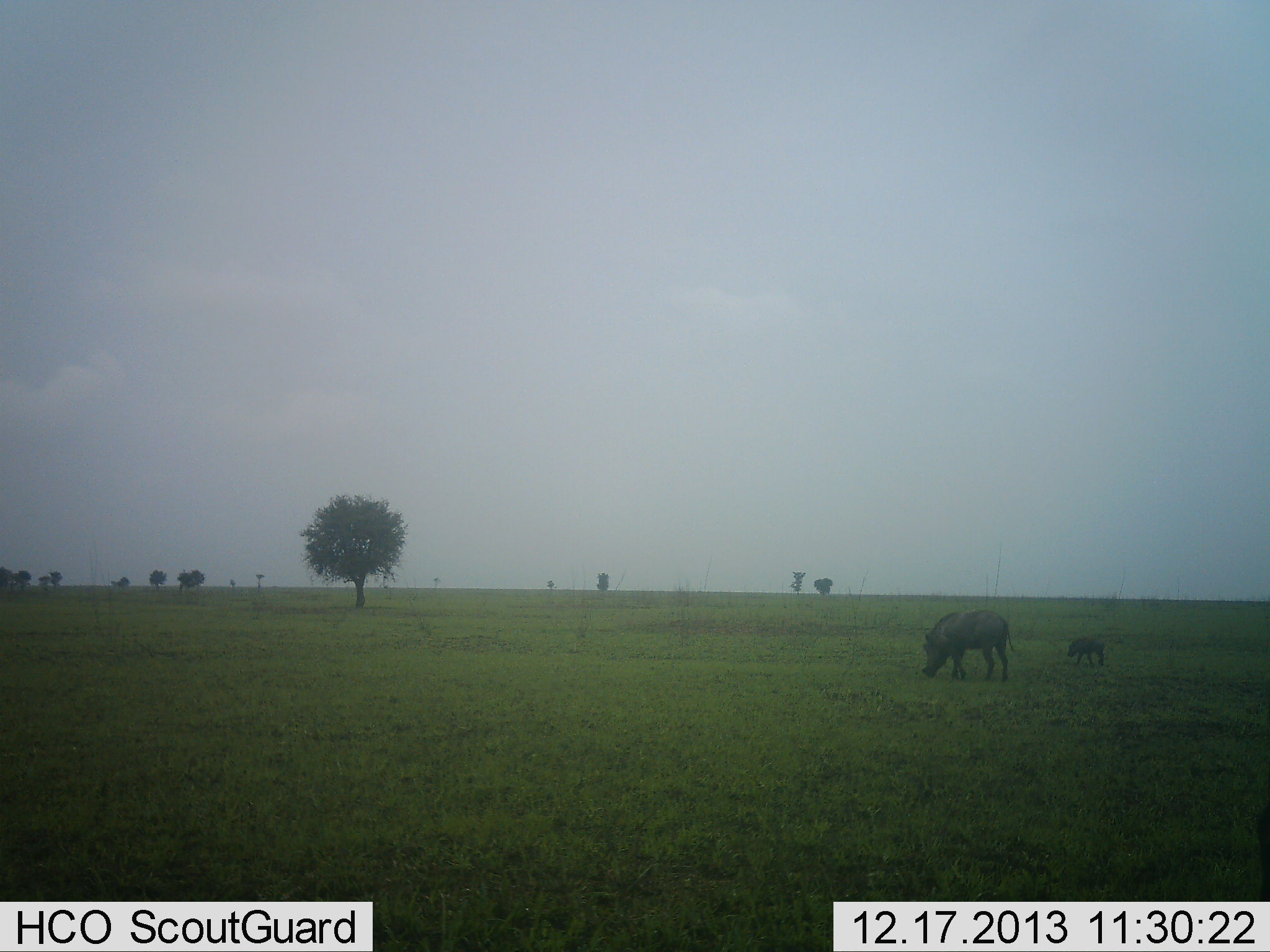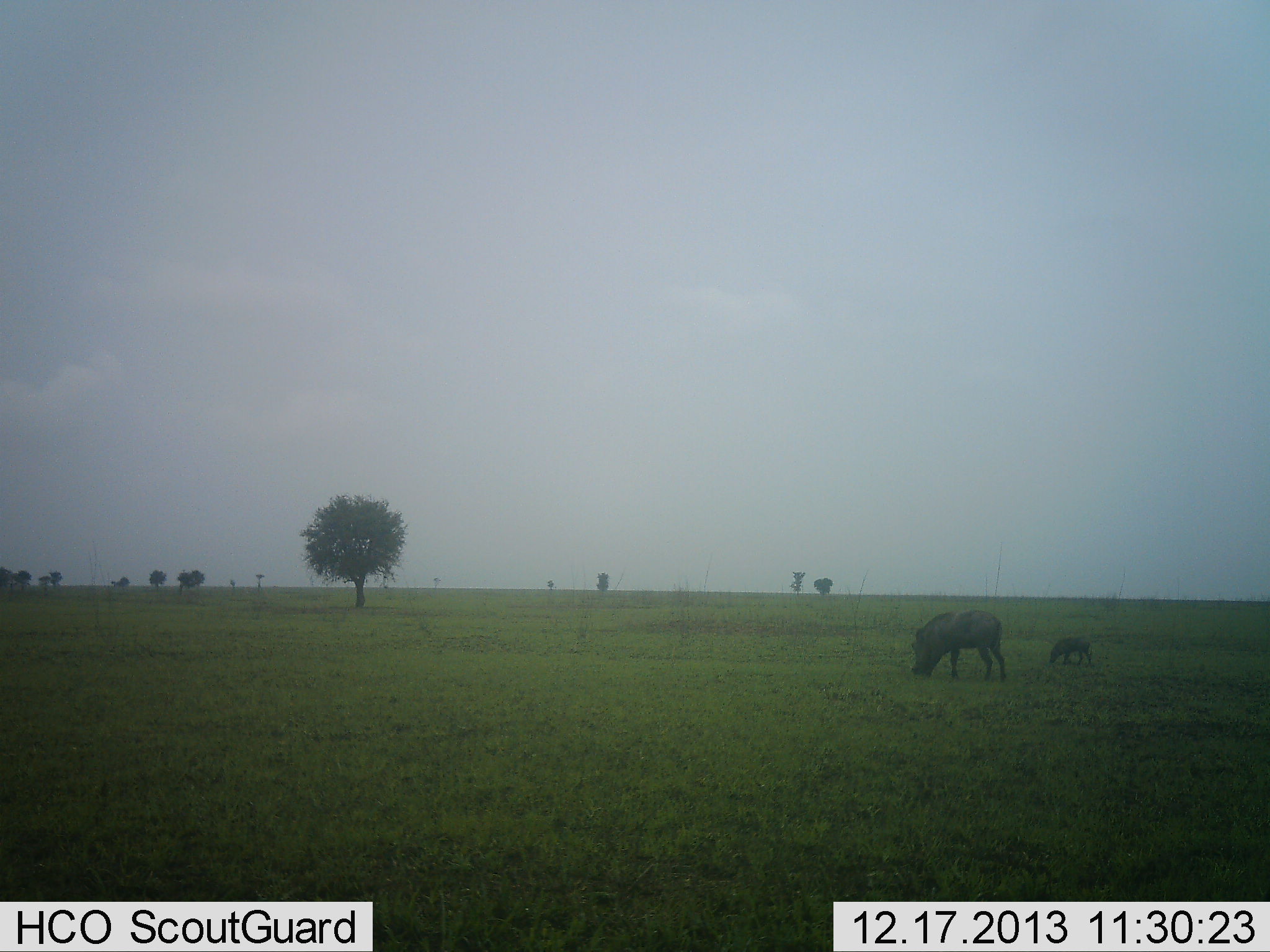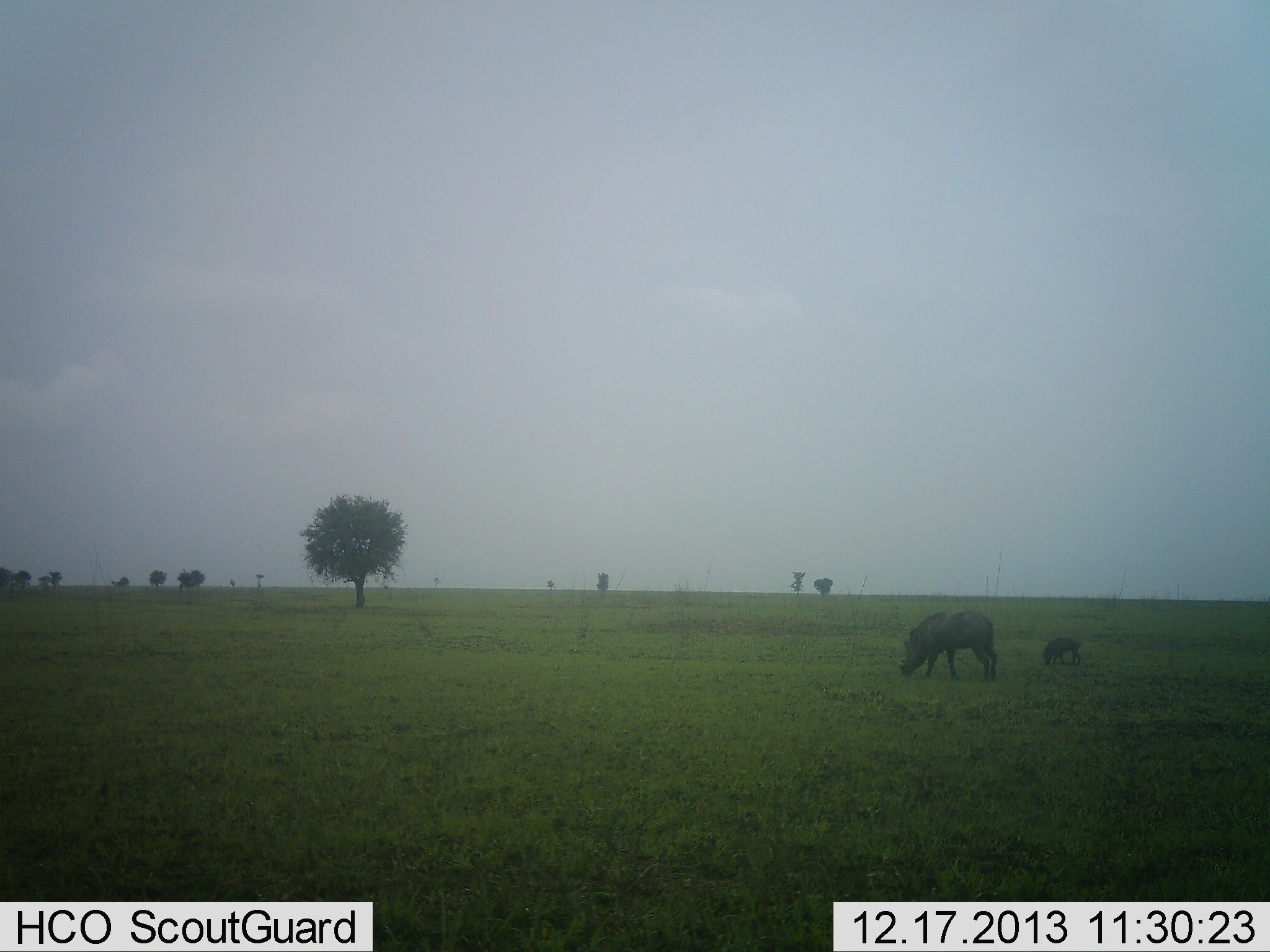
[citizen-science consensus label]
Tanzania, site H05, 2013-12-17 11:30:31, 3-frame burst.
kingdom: Animalia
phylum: Chordata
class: Mammalia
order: Artiodactyla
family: Suidae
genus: Phacochoerus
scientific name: Phacochoerus africanus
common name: warthog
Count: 2.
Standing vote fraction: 0%.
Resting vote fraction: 0%.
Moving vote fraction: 20%.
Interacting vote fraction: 0%.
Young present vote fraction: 90%.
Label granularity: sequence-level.